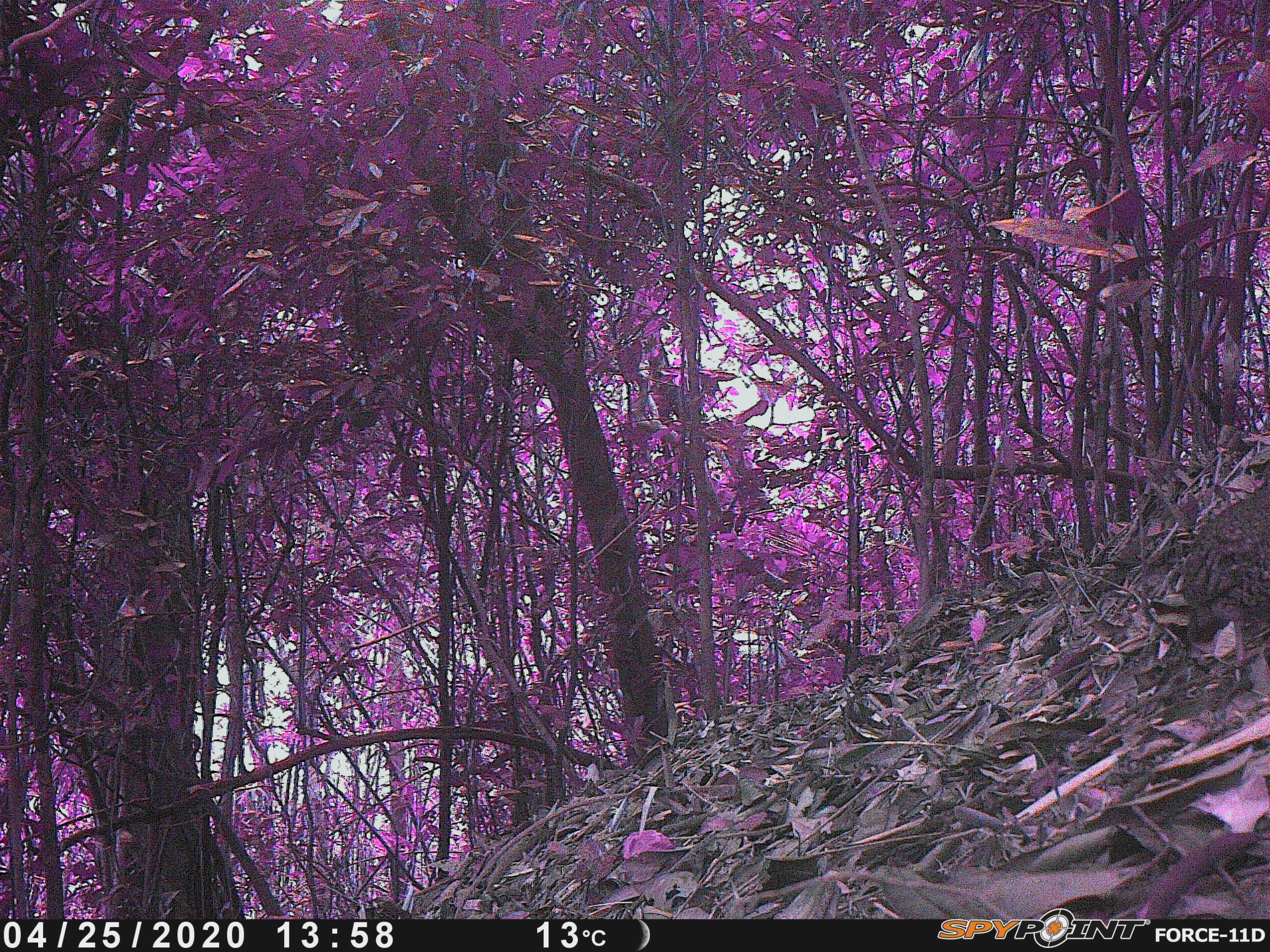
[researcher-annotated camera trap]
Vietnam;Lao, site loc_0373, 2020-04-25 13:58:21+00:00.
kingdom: Animalia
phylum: Chordata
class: Aves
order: Galliformes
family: Phasianidae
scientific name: Phasianidae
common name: partridge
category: unidentified partridge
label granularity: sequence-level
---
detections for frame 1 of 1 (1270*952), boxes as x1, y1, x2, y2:
unidentified partridge: 1176, 478, 1270, 669